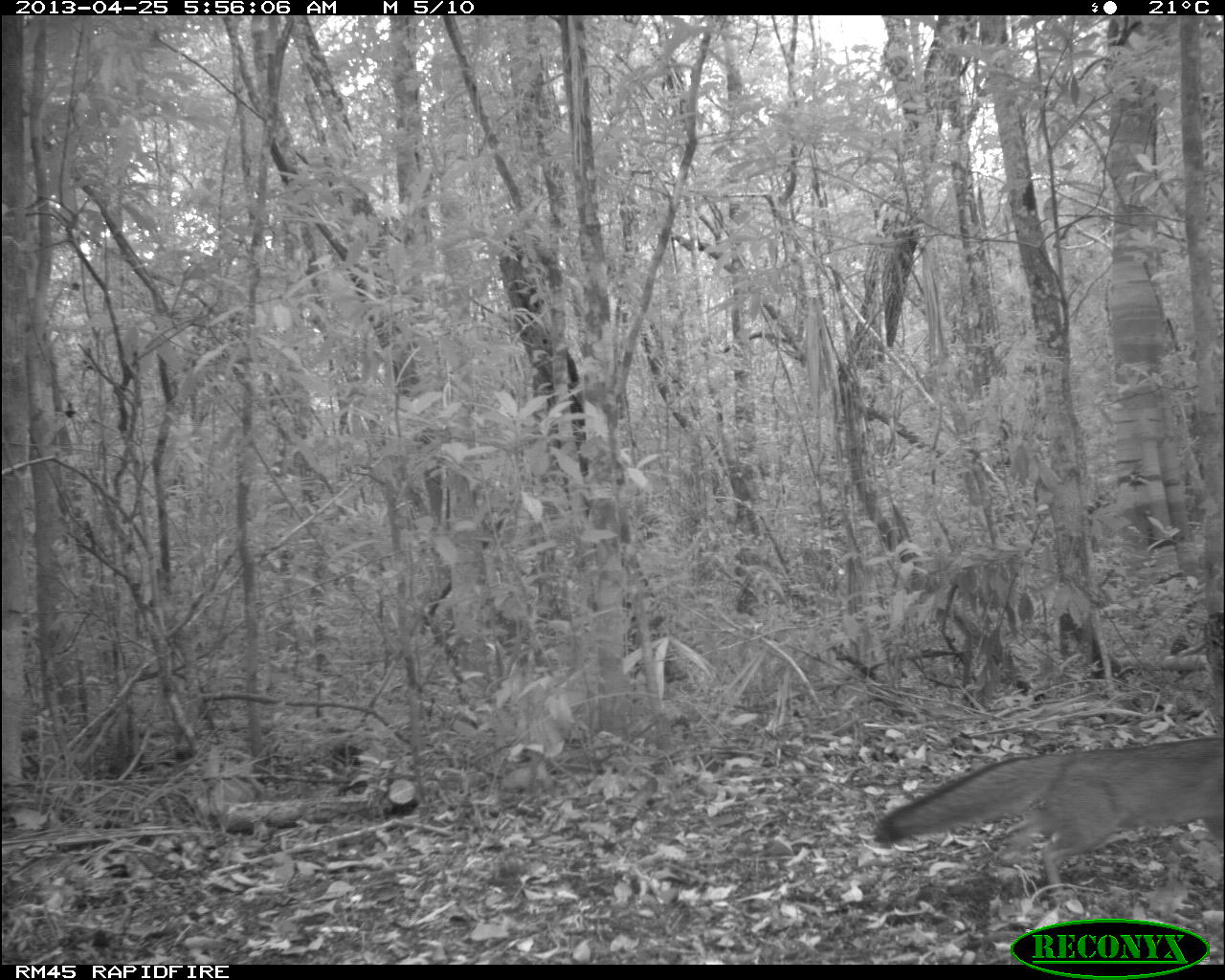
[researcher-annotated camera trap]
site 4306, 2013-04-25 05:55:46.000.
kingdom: Animalia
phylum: Chordata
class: Mammalia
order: Carnivora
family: Canidae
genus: Urocyon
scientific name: Urocyon cinereoargenteus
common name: gray fox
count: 1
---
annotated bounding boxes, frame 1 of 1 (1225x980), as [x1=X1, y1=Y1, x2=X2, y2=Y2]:
urocyon cinereoargenteus: [x1=876, y1=735, x2=1222, y2=891]